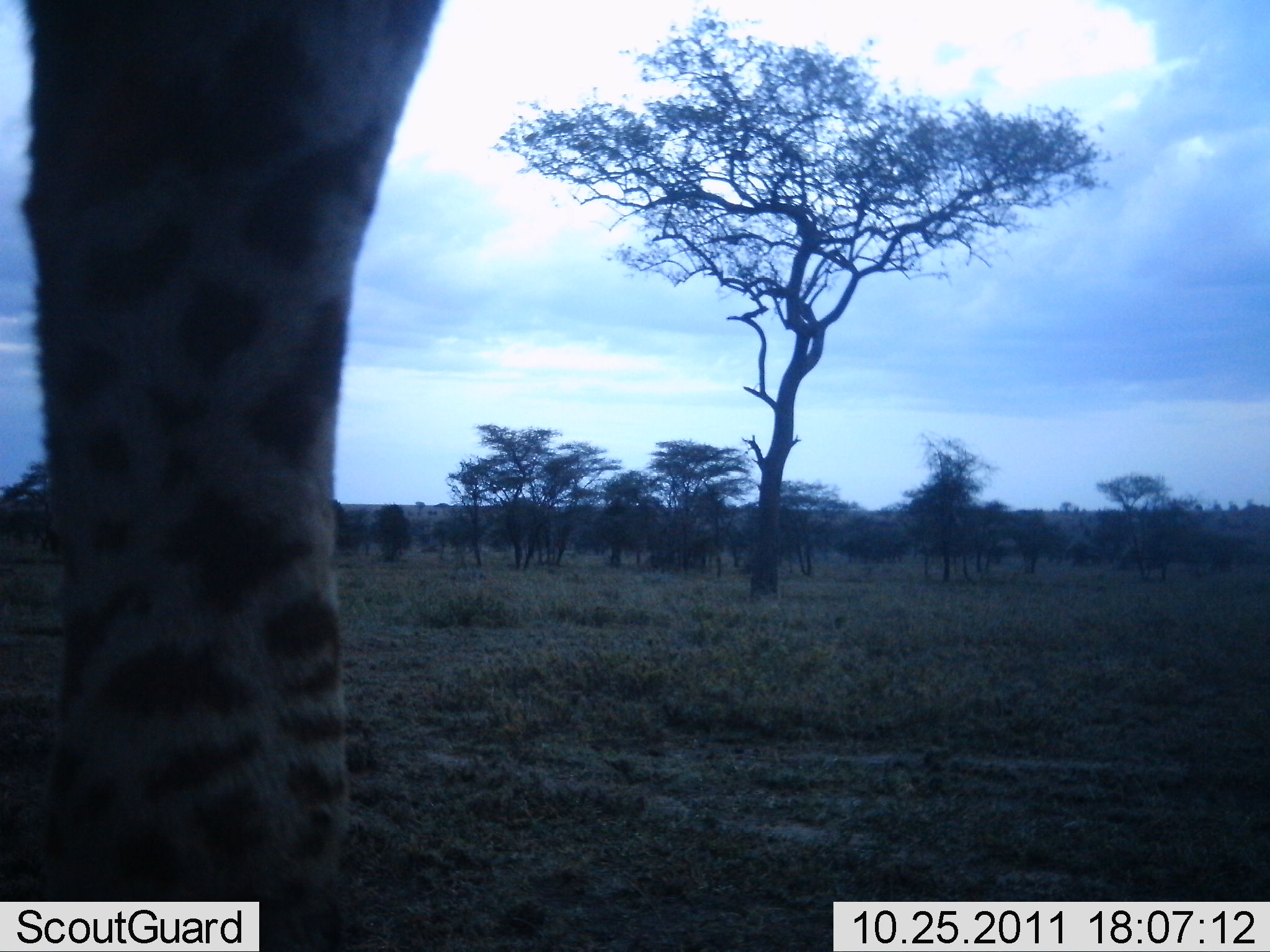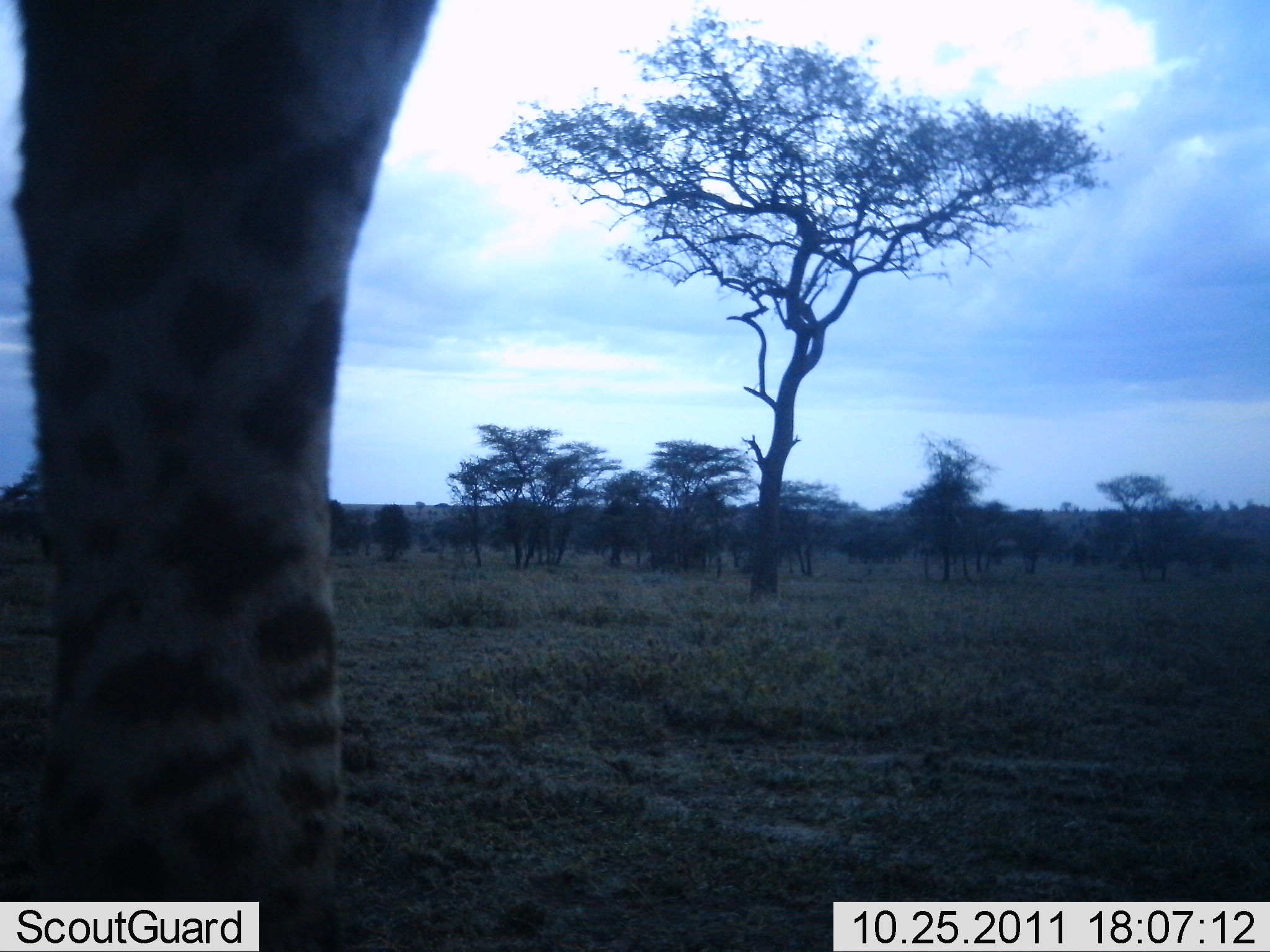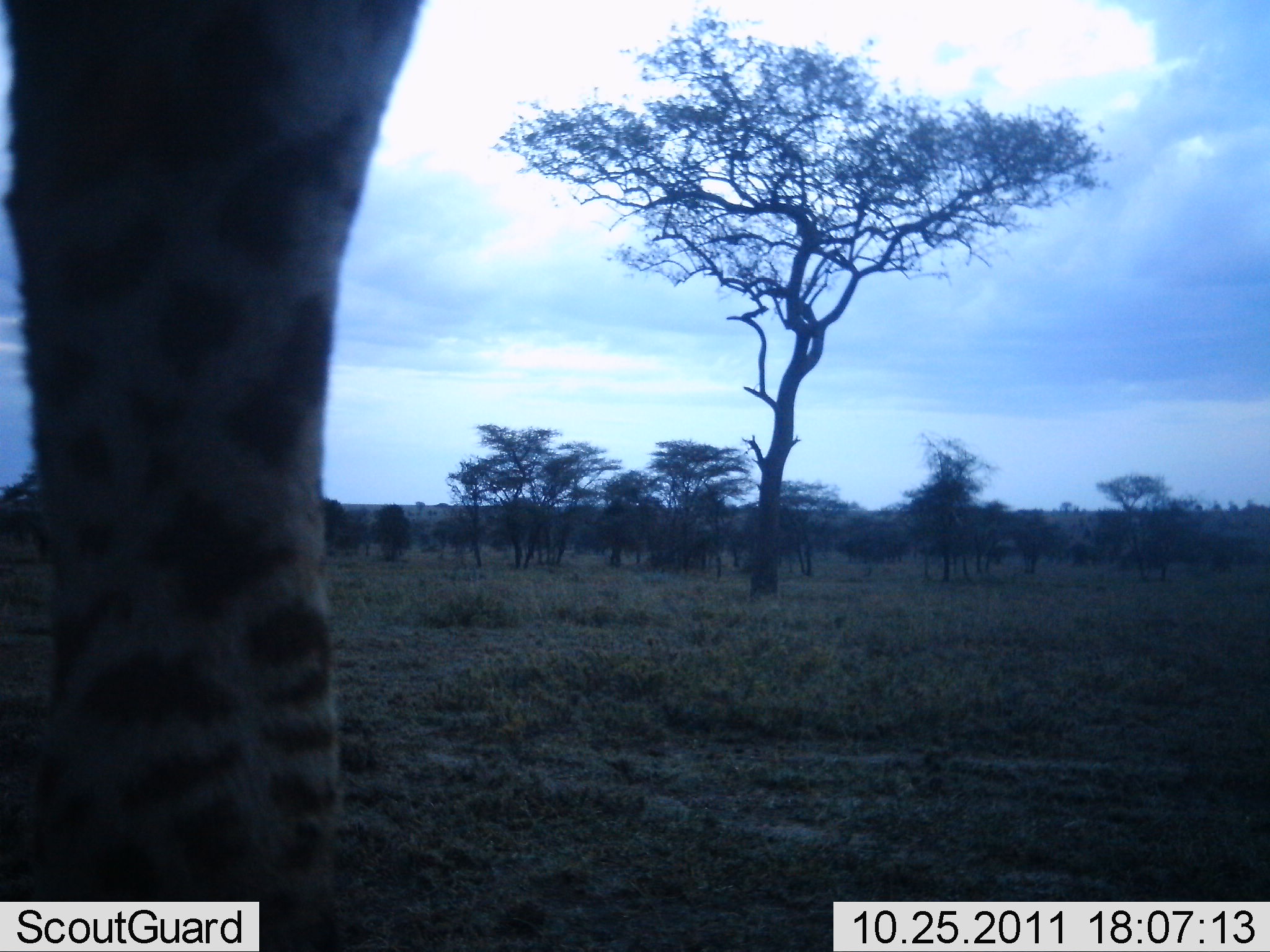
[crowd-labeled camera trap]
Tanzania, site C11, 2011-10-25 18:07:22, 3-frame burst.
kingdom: Animalia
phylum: Chordata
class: Mammalia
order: Artiodactyla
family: Giraffidae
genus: Giraffa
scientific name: Giraffa camelopardalis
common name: giraffe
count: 1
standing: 100%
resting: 0%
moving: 0%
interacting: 0%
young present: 0%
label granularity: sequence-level